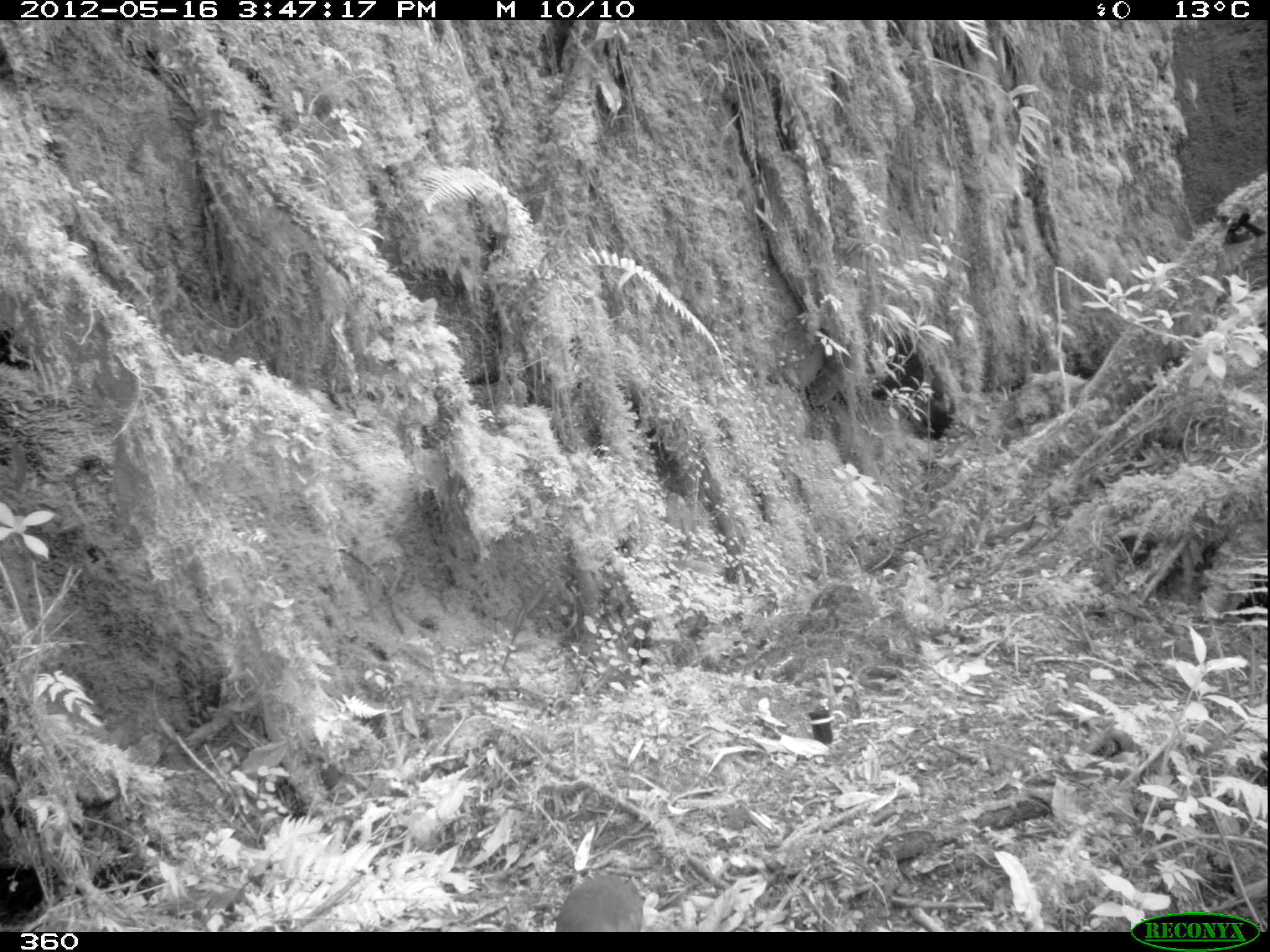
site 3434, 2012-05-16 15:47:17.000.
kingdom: Animalia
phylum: Chordata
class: Aves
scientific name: Aves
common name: bird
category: unknown bird